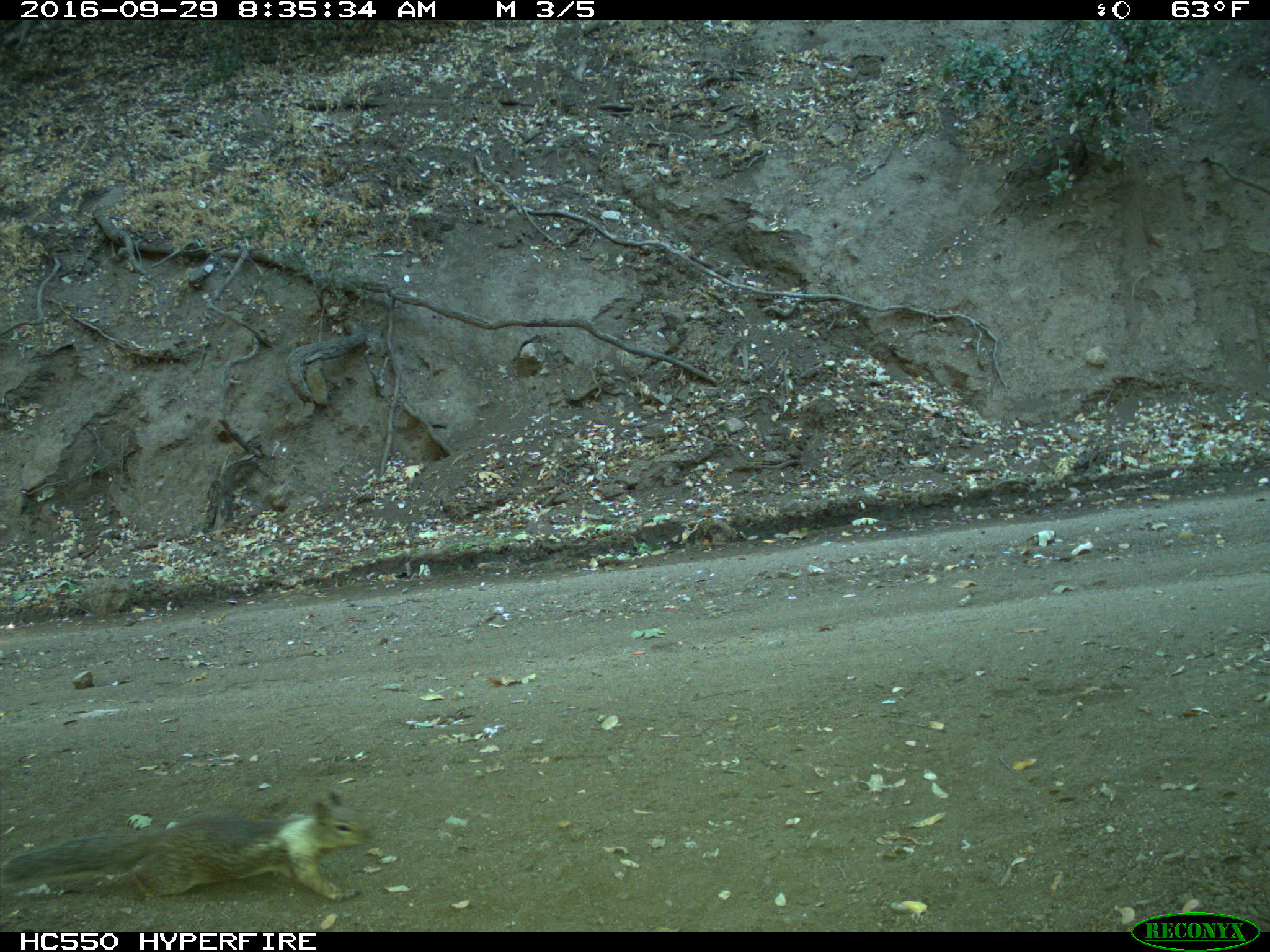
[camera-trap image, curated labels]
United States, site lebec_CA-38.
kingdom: Animalia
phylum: Chordata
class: Mammalia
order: Rodentia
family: Sciuridae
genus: Otospermophilus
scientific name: Otospermophilus beecheyi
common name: california ground squirrel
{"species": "Otospermophilus beecheyi (california ground squirrel)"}